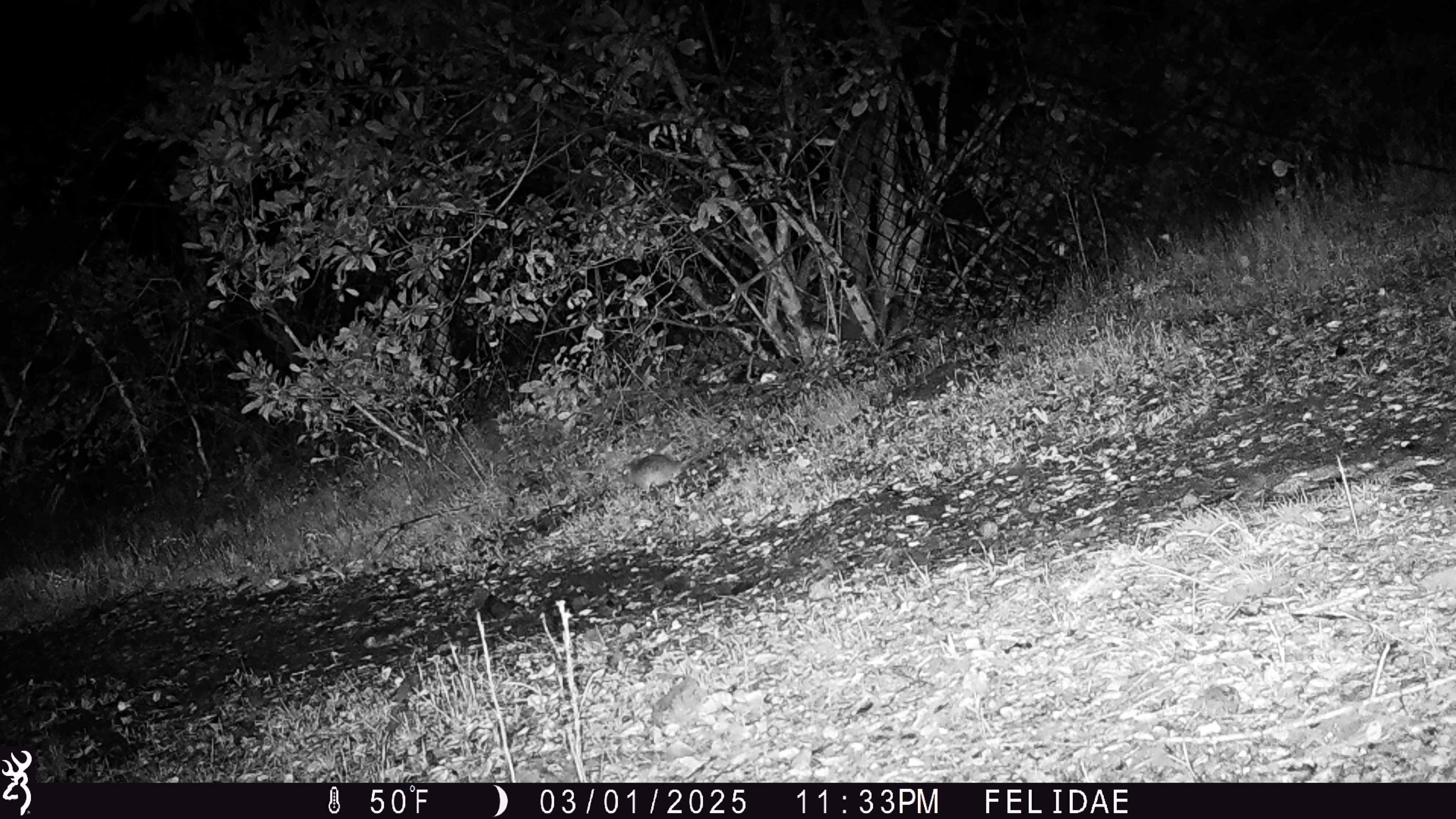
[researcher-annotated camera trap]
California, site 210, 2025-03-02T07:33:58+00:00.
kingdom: Animalia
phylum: Chordata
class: Mammalia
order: Rodentia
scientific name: Rodentia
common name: mouse or rat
Mouse or rat (Rodentia).